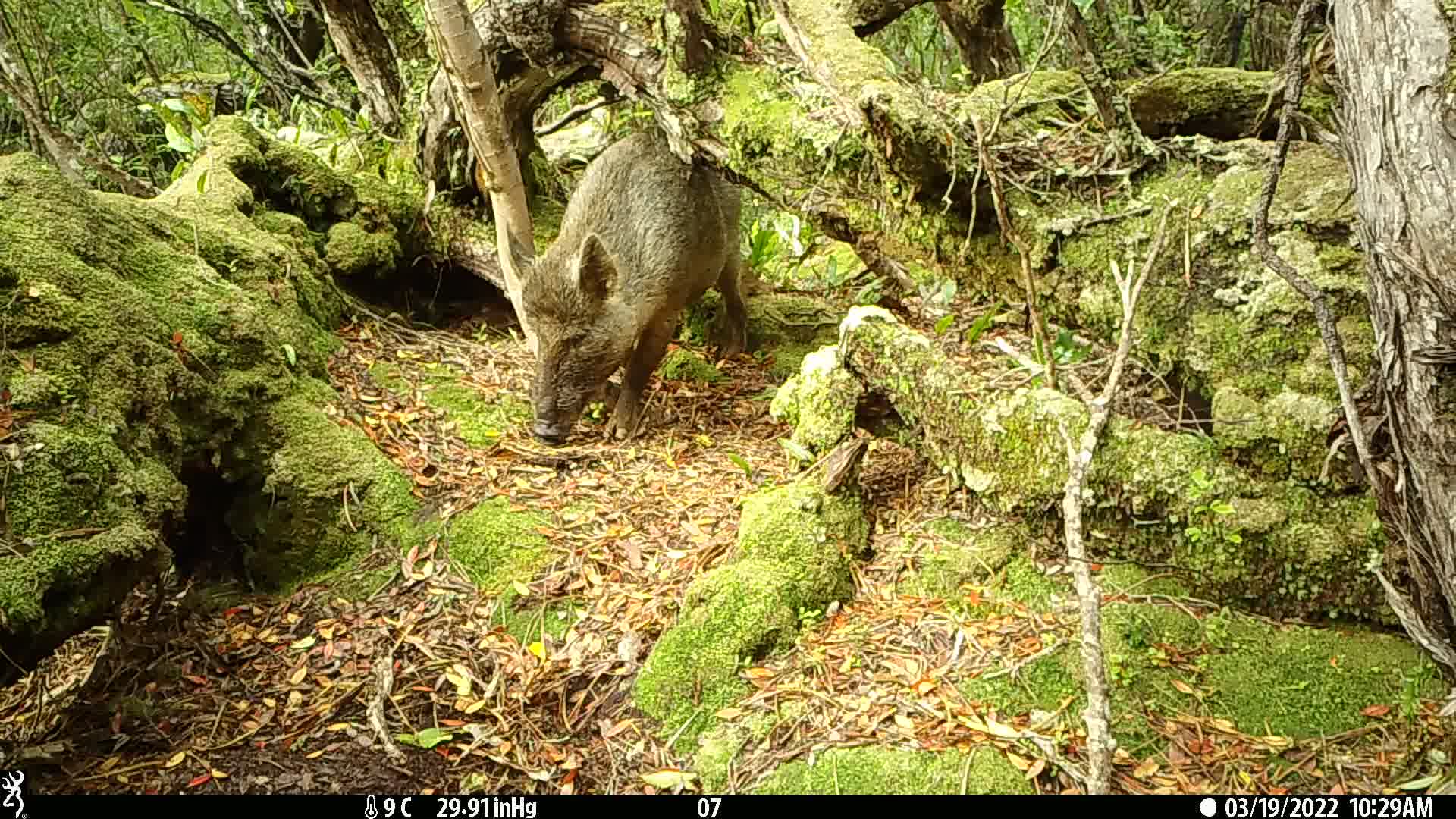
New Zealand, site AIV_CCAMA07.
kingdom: Animalia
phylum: Chordata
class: Mammalia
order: Artiodactyla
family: Suidae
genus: Sus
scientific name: Sus scrofa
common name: pig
Pig (Sus scrofa).